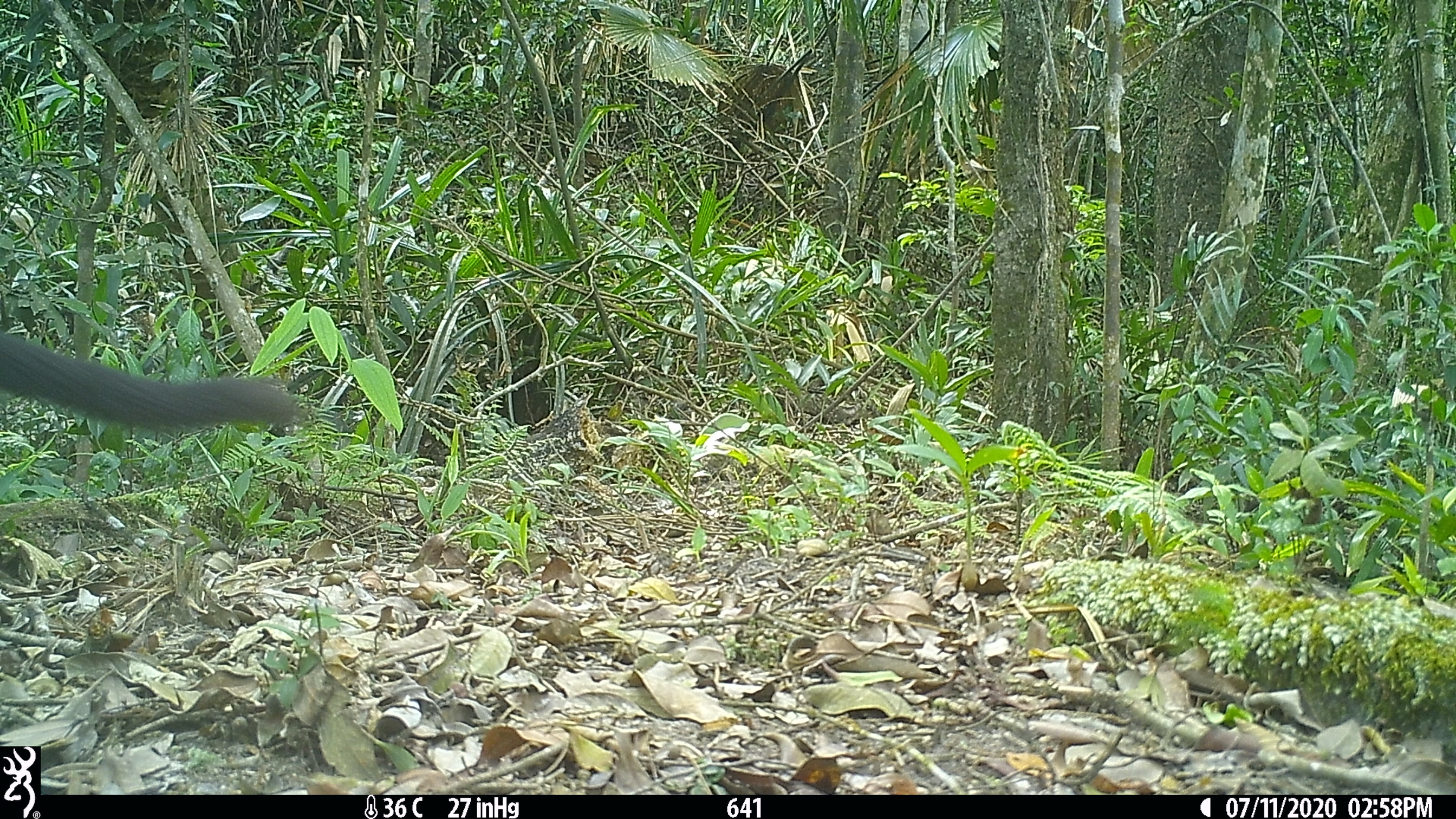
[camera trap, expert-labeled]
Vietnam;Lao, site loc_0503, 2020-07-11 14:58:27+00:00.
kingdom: Animalia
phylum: Chordata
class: Mammalia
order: Rodentia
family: Sciuridae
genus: Ratufa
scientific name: Ratufa bicolor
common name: black giant squirrel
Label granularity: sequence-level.